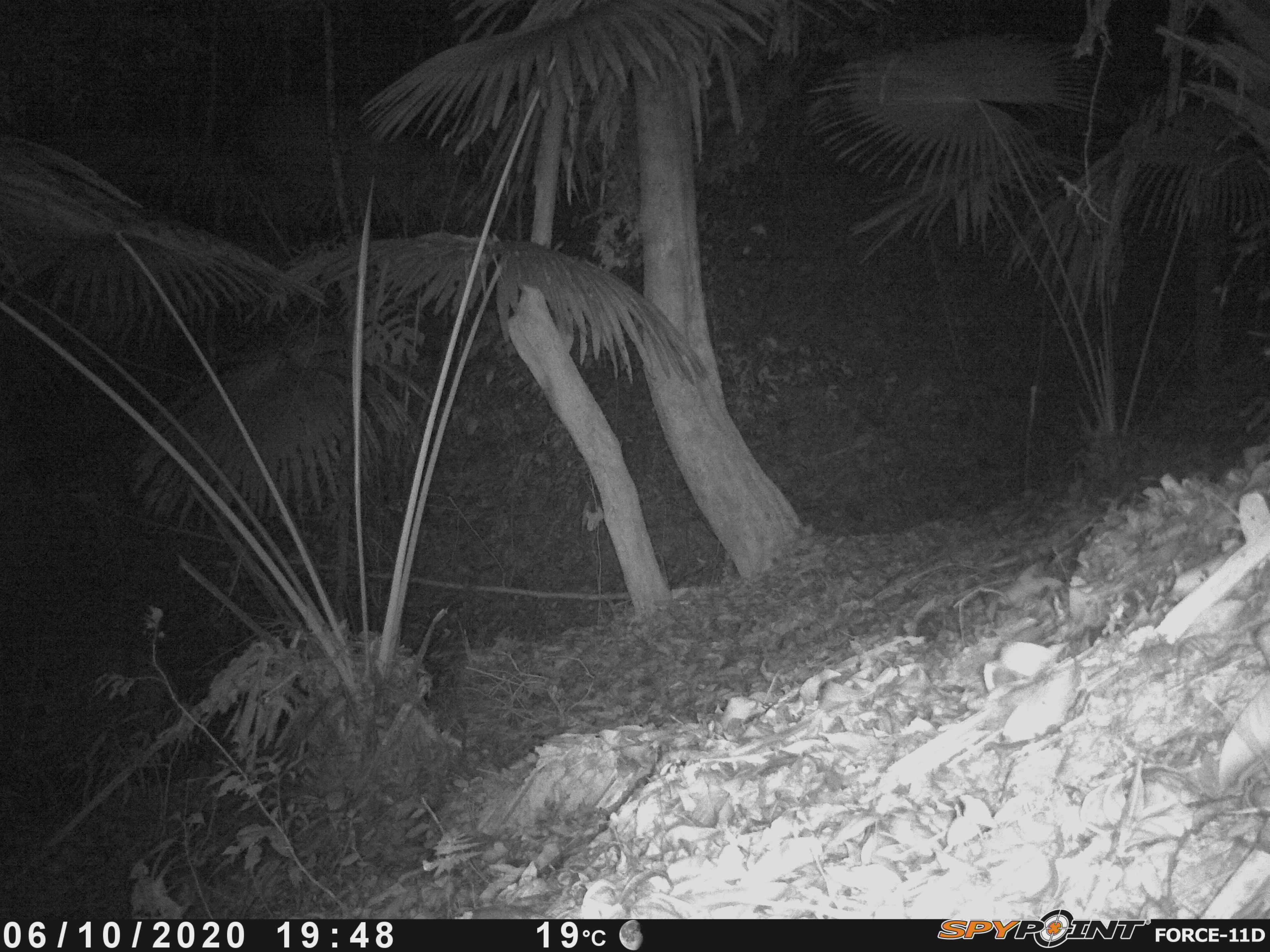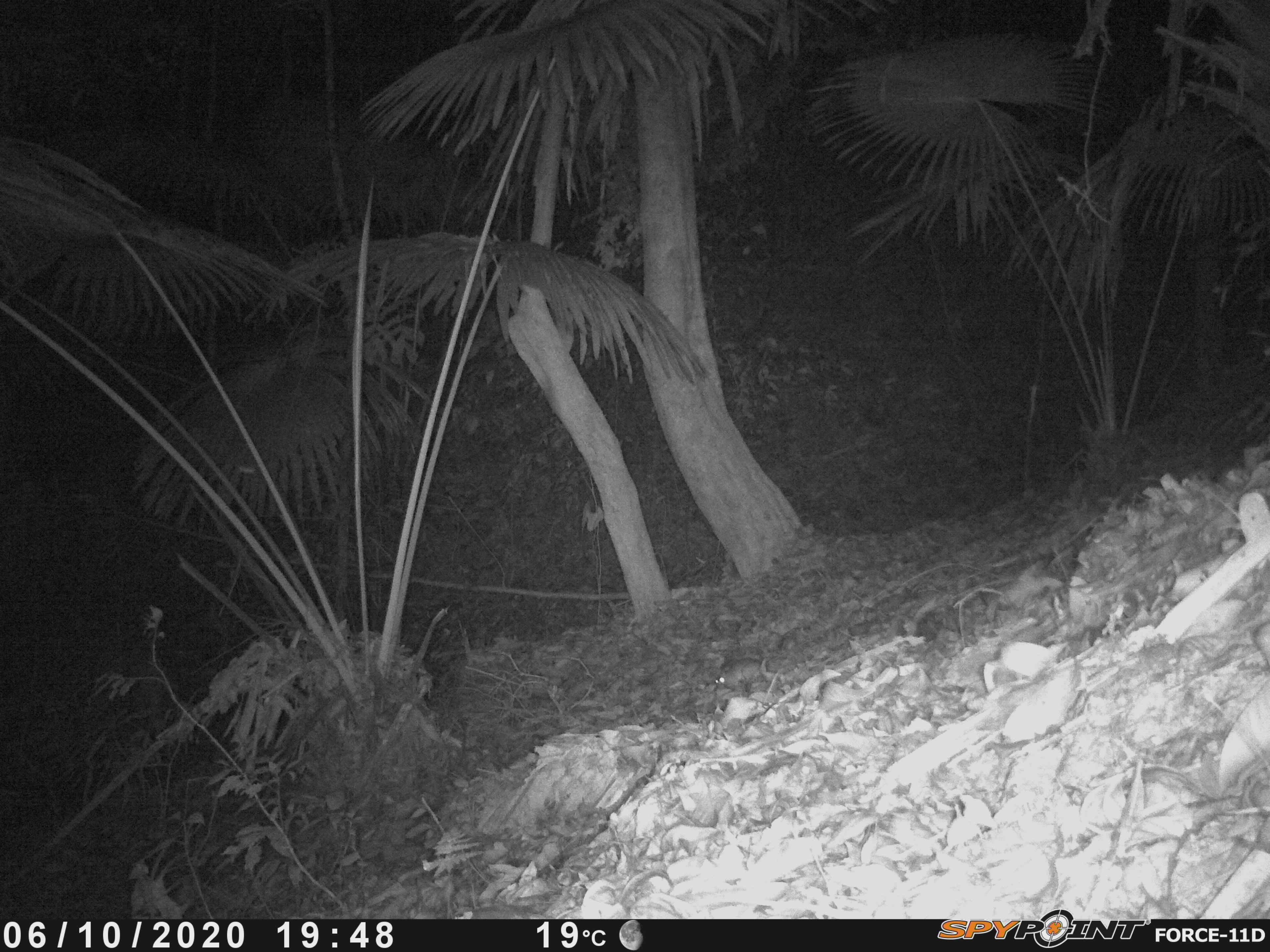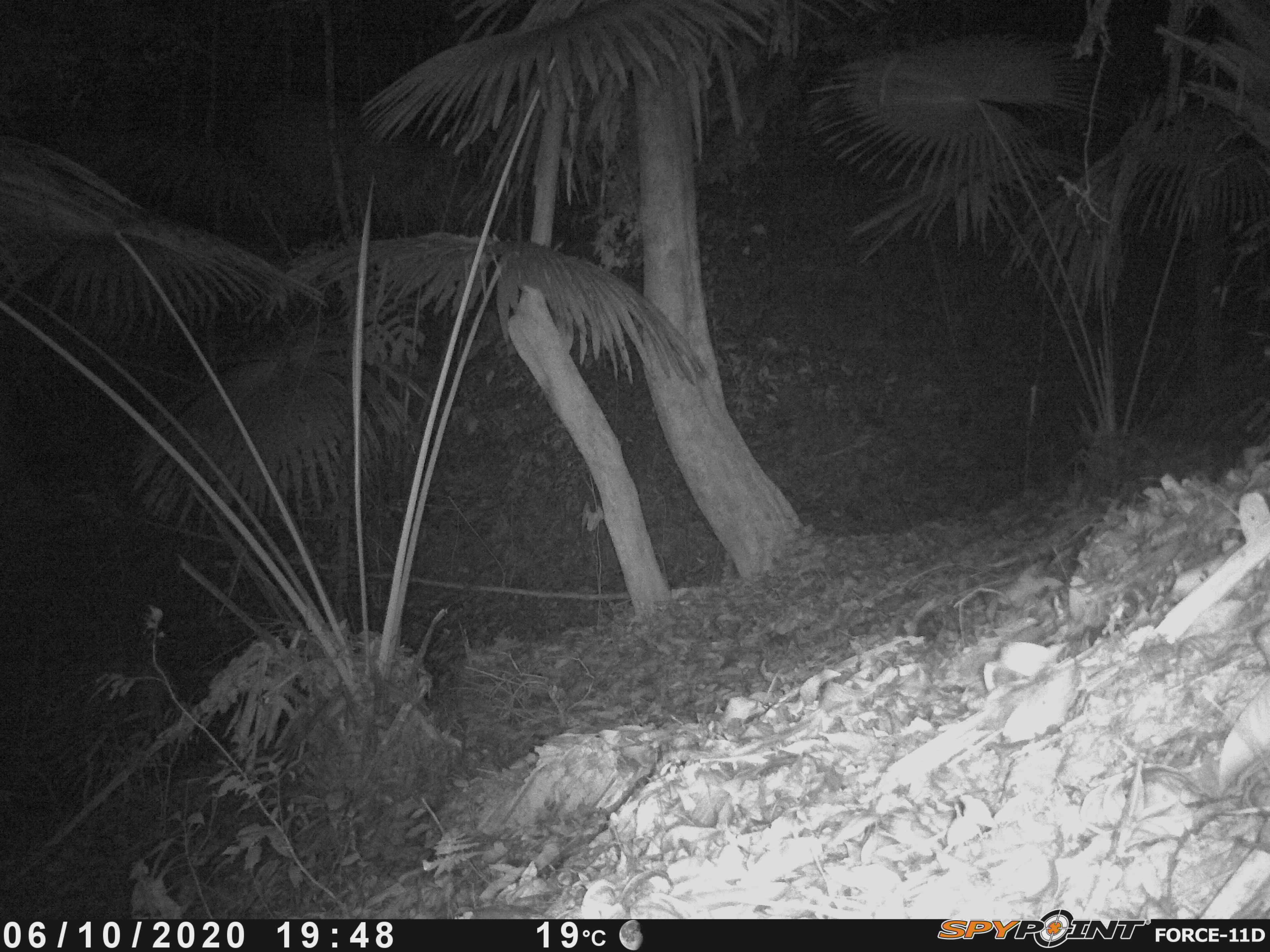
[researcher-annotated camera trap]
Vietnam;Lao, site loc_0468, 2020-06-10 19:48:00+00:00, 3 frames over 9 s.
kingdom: Animalia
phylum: Chordata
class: Mammalia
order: Rodentia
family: Muridae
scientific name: Muridae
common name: old-world mice and rats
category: unidentified murid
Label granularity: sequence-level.